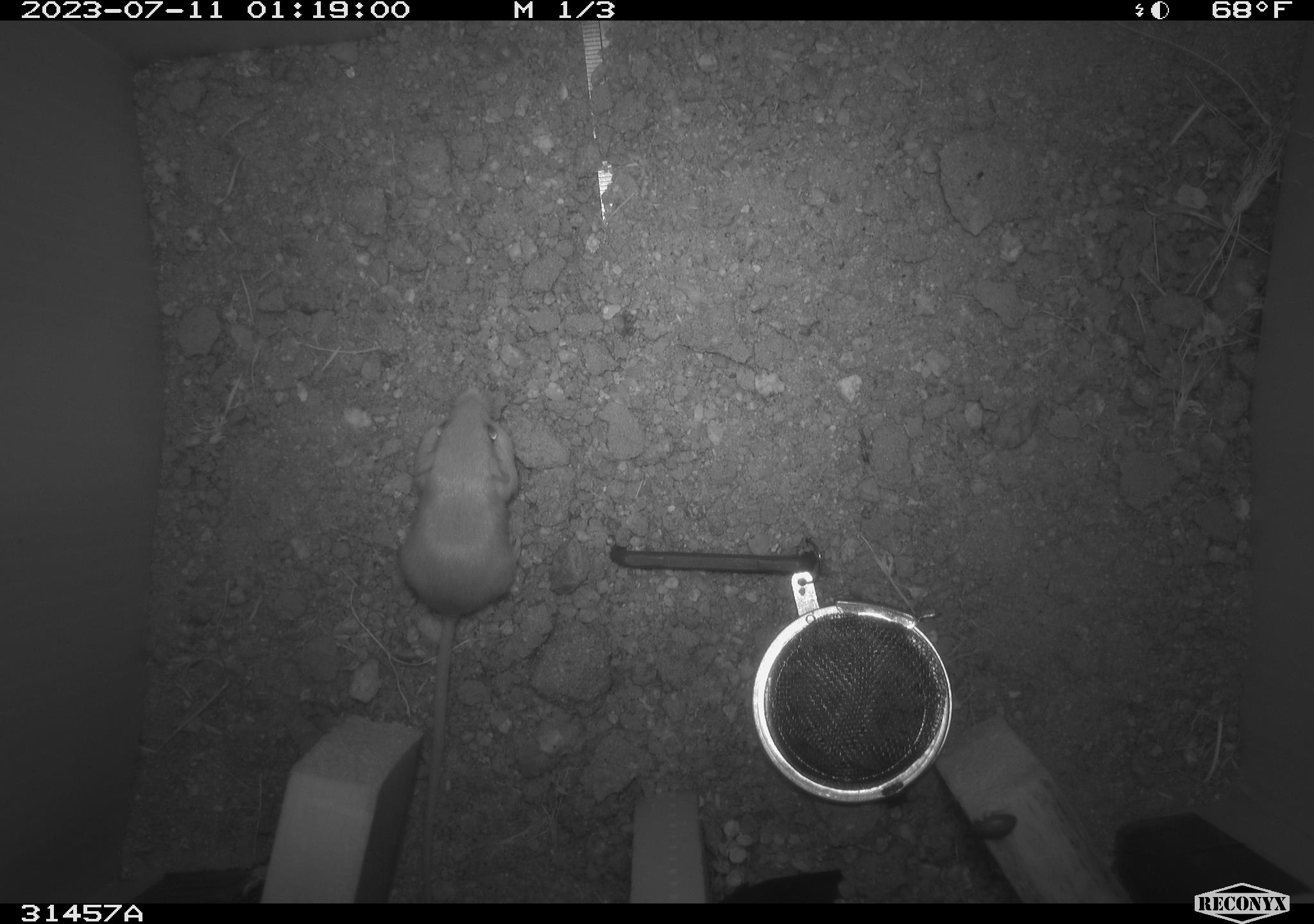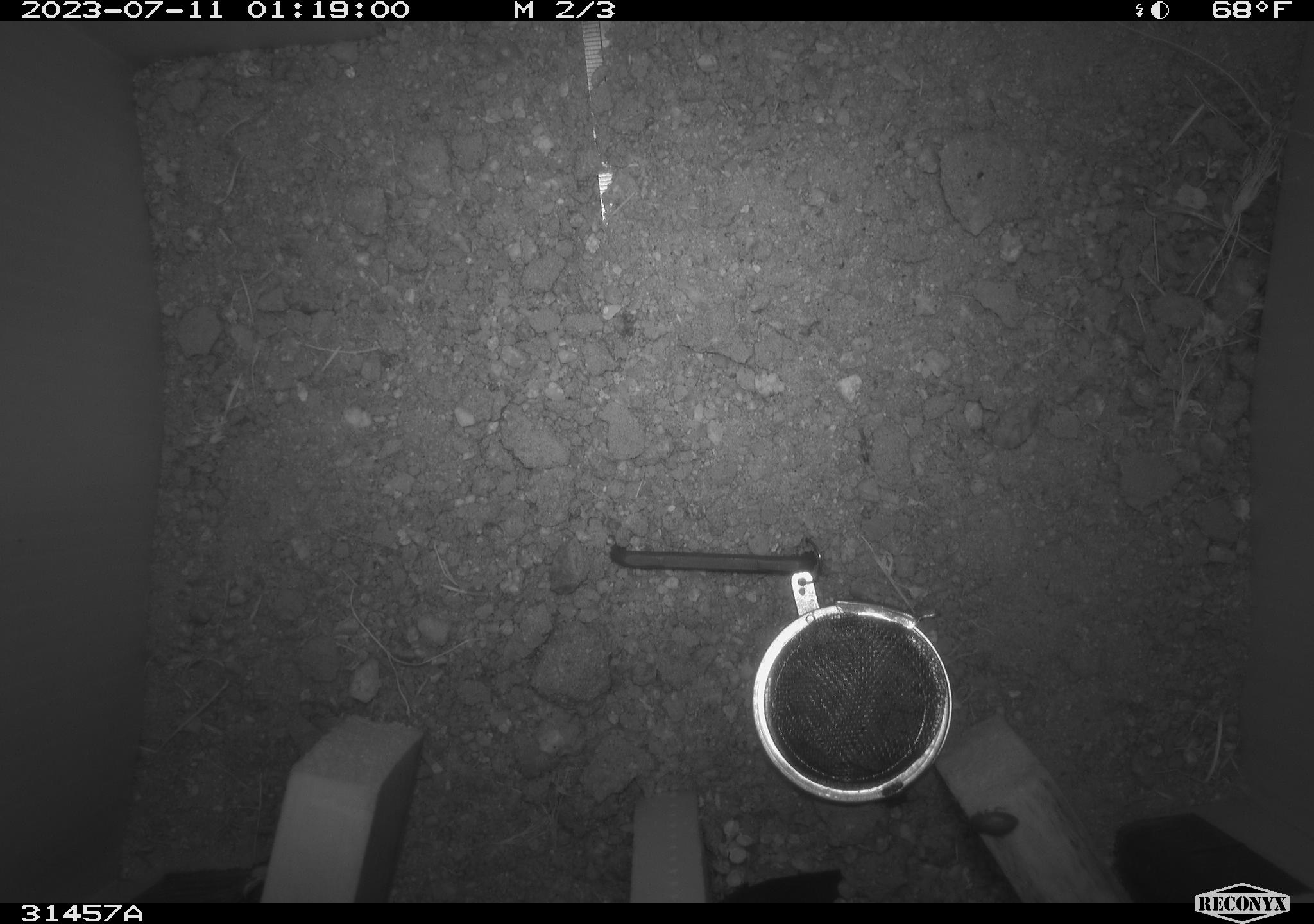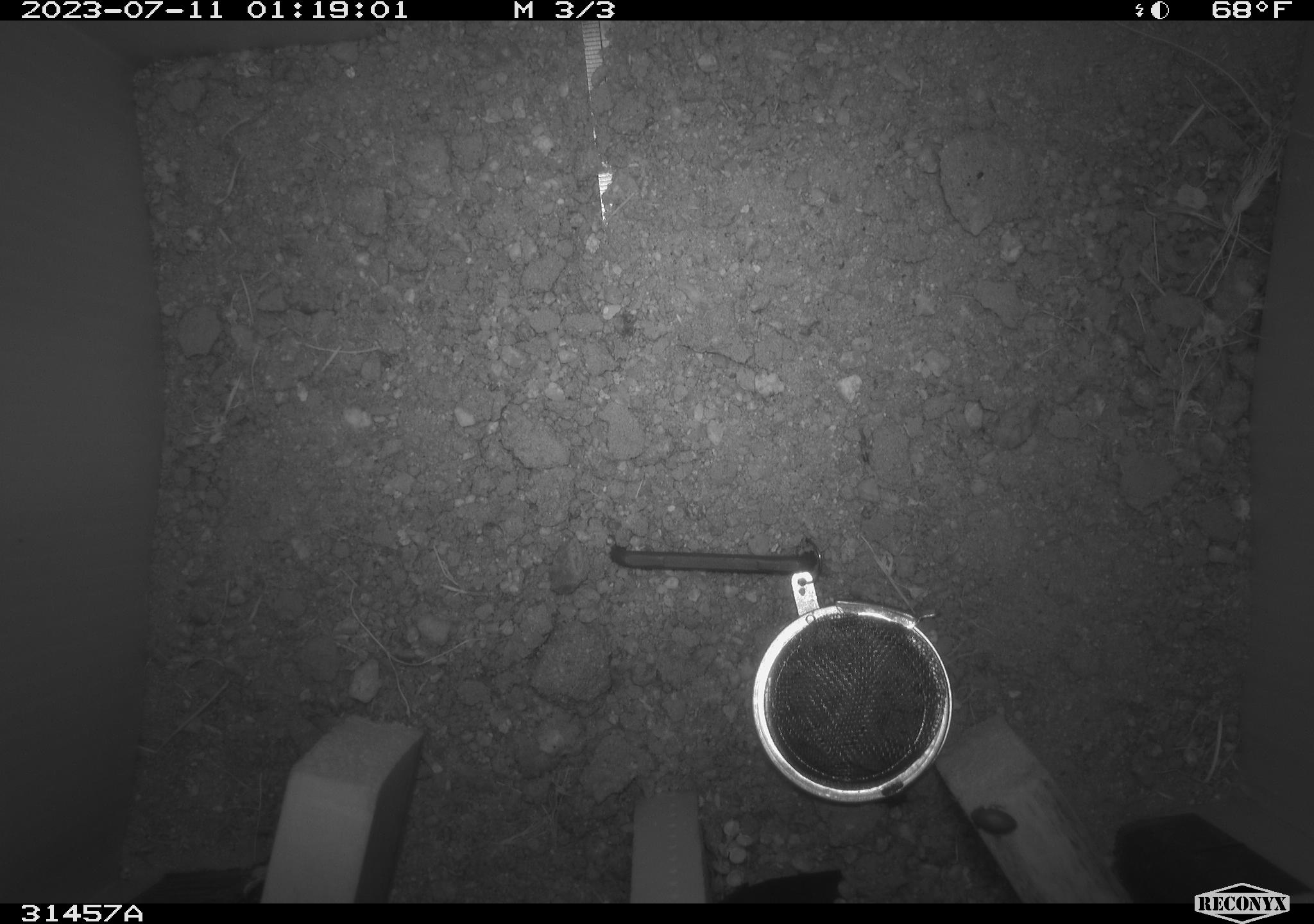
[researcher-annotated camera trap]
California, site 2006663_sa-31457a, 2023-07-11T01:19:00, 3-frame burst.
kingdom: Animalia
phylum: Chordata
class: Mammalia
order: Rodentia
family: Heteromyidae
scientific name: Heteromyidae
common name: kangaroo rats and pocket mice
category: heteromyidae family